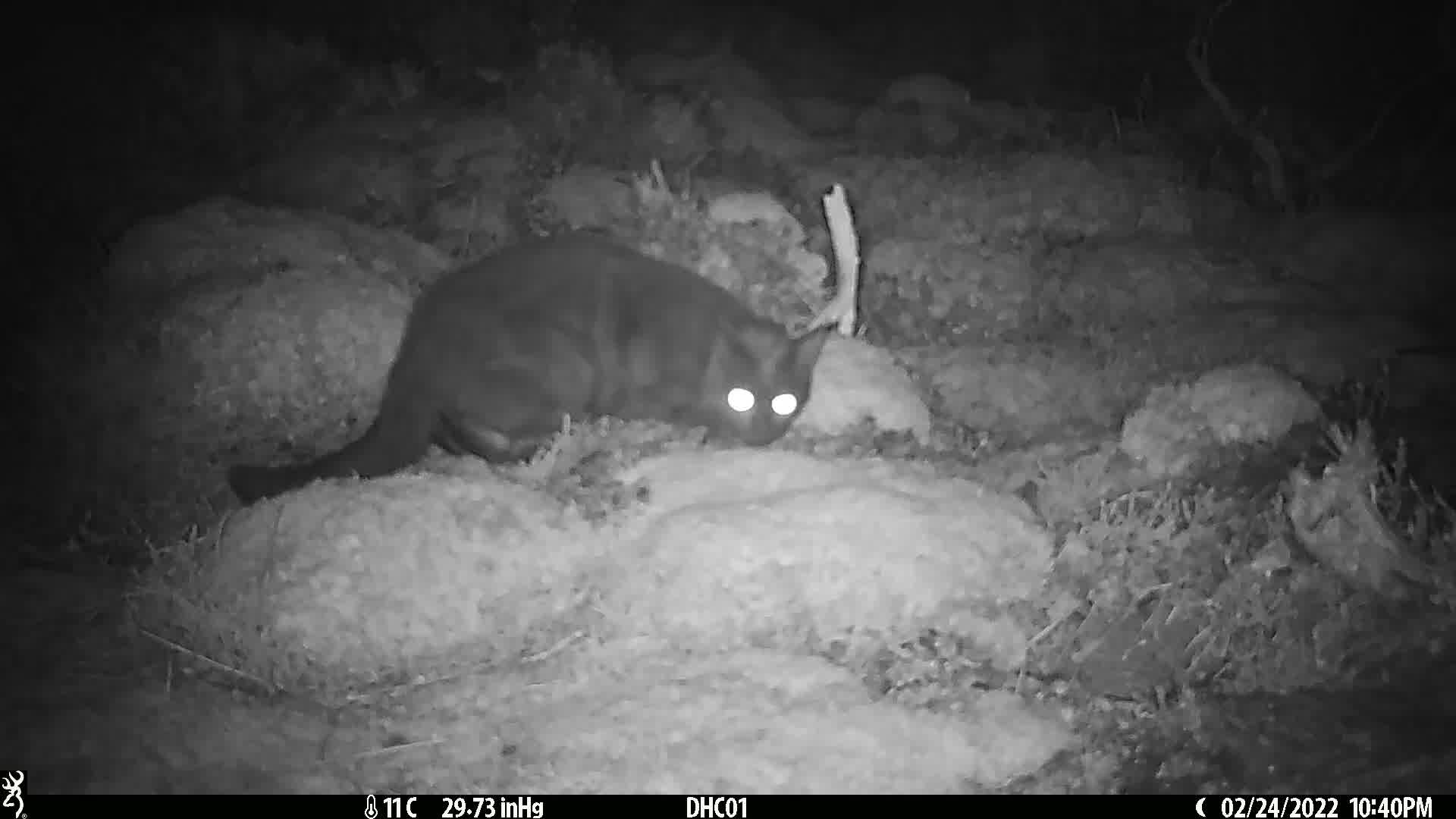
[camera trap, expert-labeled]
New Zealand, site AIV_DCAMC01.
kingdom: Animalia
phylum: Chordata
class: Mammalia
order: Carnivora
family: Felidae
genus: Felis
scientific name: Felis catus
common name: domestic cat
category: cat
Cat (domestic cat) (Felis catus).